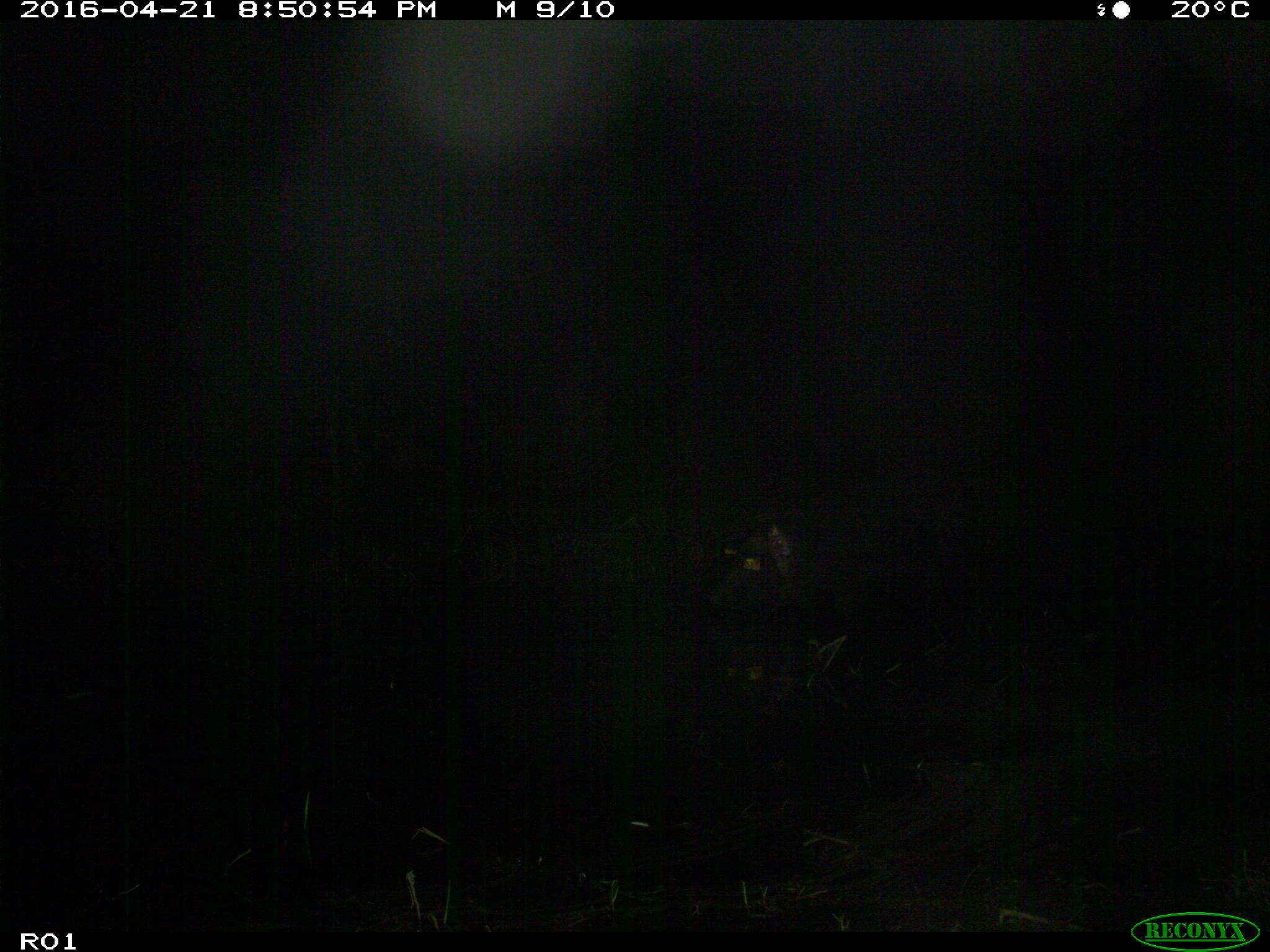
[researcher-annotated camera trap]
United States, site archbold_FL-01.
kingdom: Animalia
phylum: Chordata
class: Mammalia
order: Artiodactyla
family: Suidae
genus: Sus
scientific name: Sus scrofa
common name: wild boar